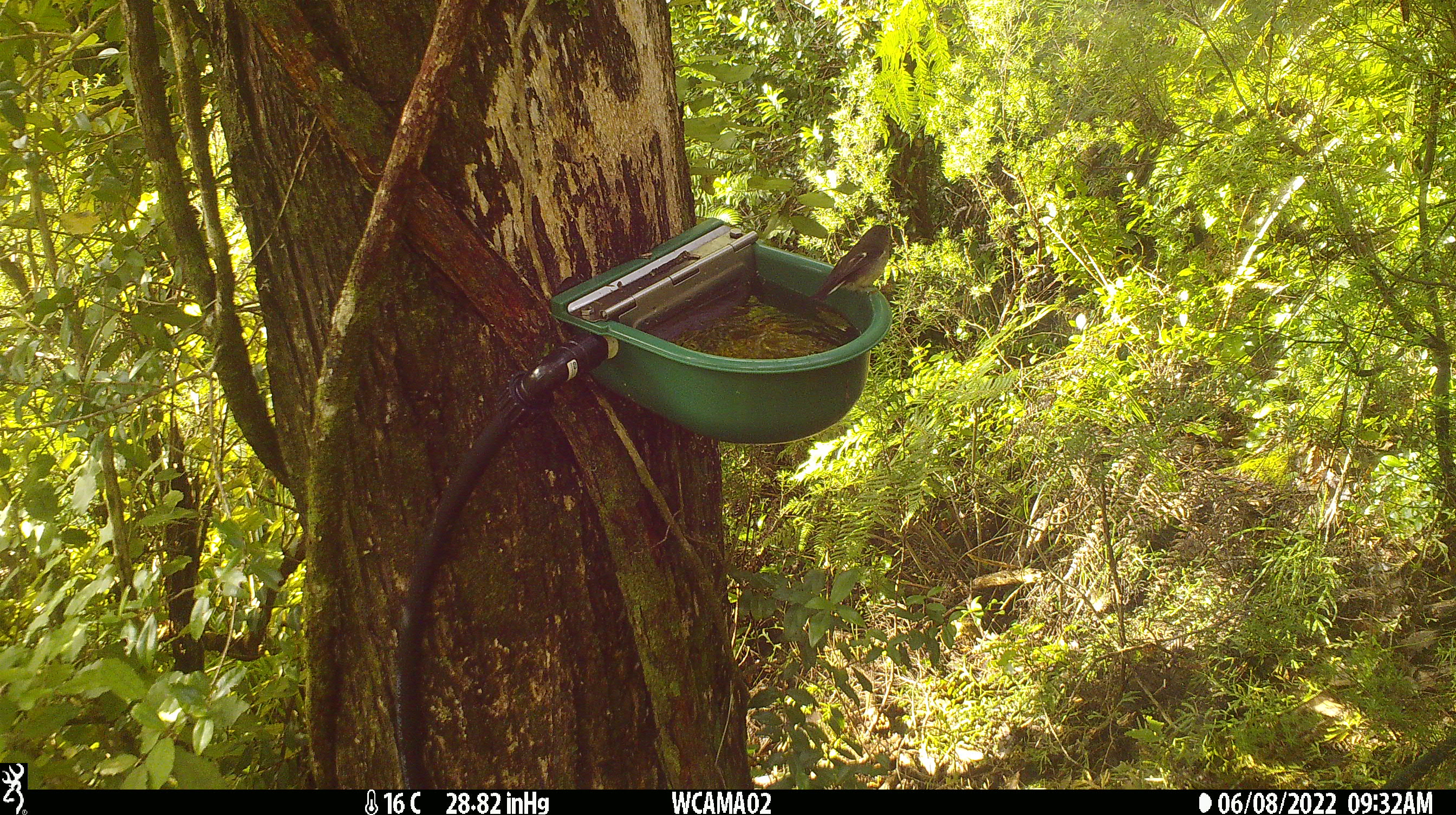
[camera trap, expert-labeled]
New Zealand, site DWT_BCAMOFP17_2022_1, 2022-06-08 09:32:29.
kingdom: Animalia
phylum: Chordata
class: Aves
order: Passeriformes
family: Petroicidae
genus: Petroica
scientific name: Petroica macrocephala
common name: tomtit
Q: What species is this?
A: Tomtit (Petroica macrocephala).